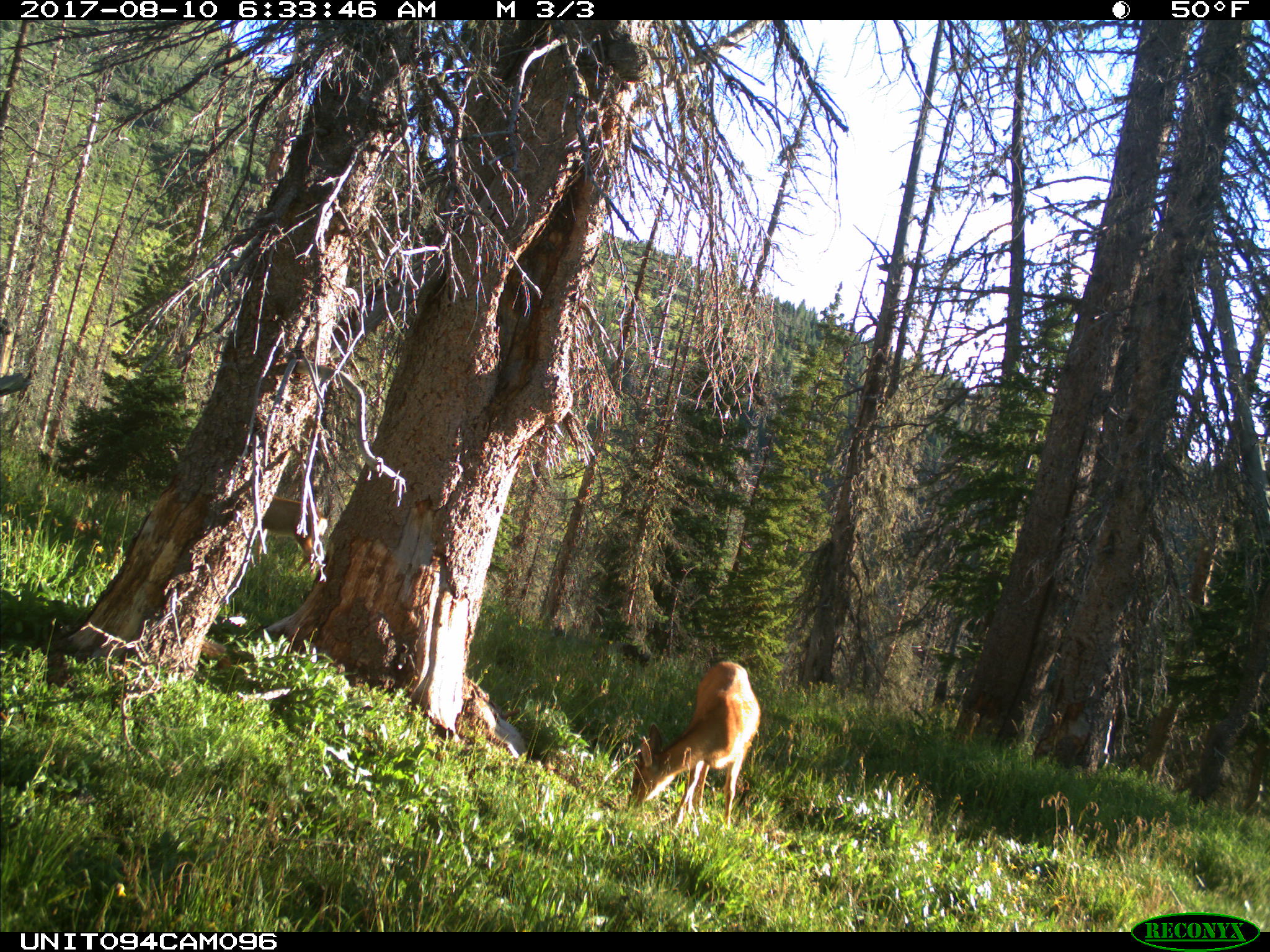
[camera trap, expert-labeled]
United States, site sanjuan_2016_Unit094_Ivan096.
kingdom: Animalia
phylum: Chordata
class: Mammalia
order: Artiodactyla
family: Cervidae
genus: Odocoileus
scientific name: Odocoileus hemionus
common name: mule deer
Odocoileus hemionus (mule deer).